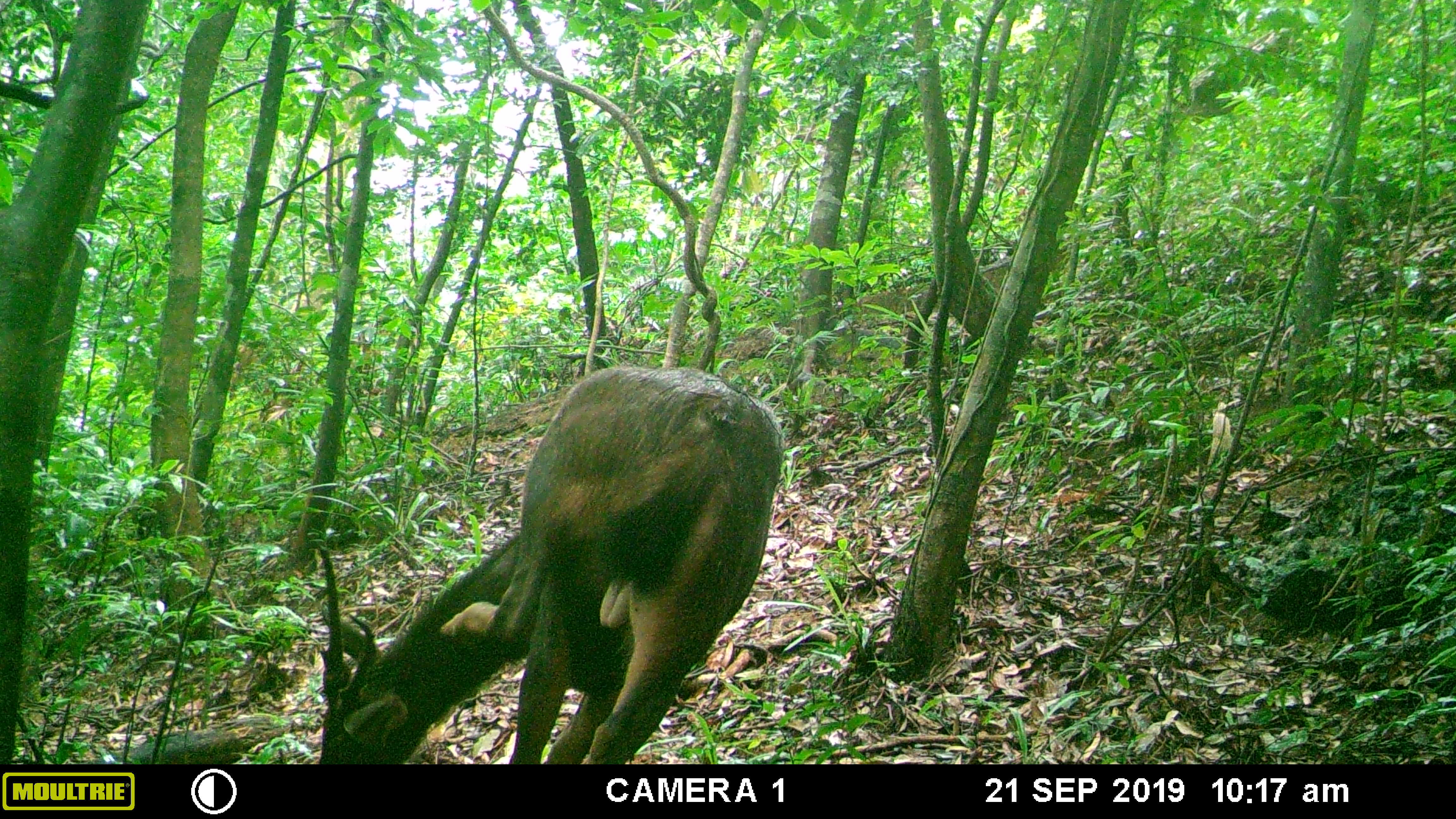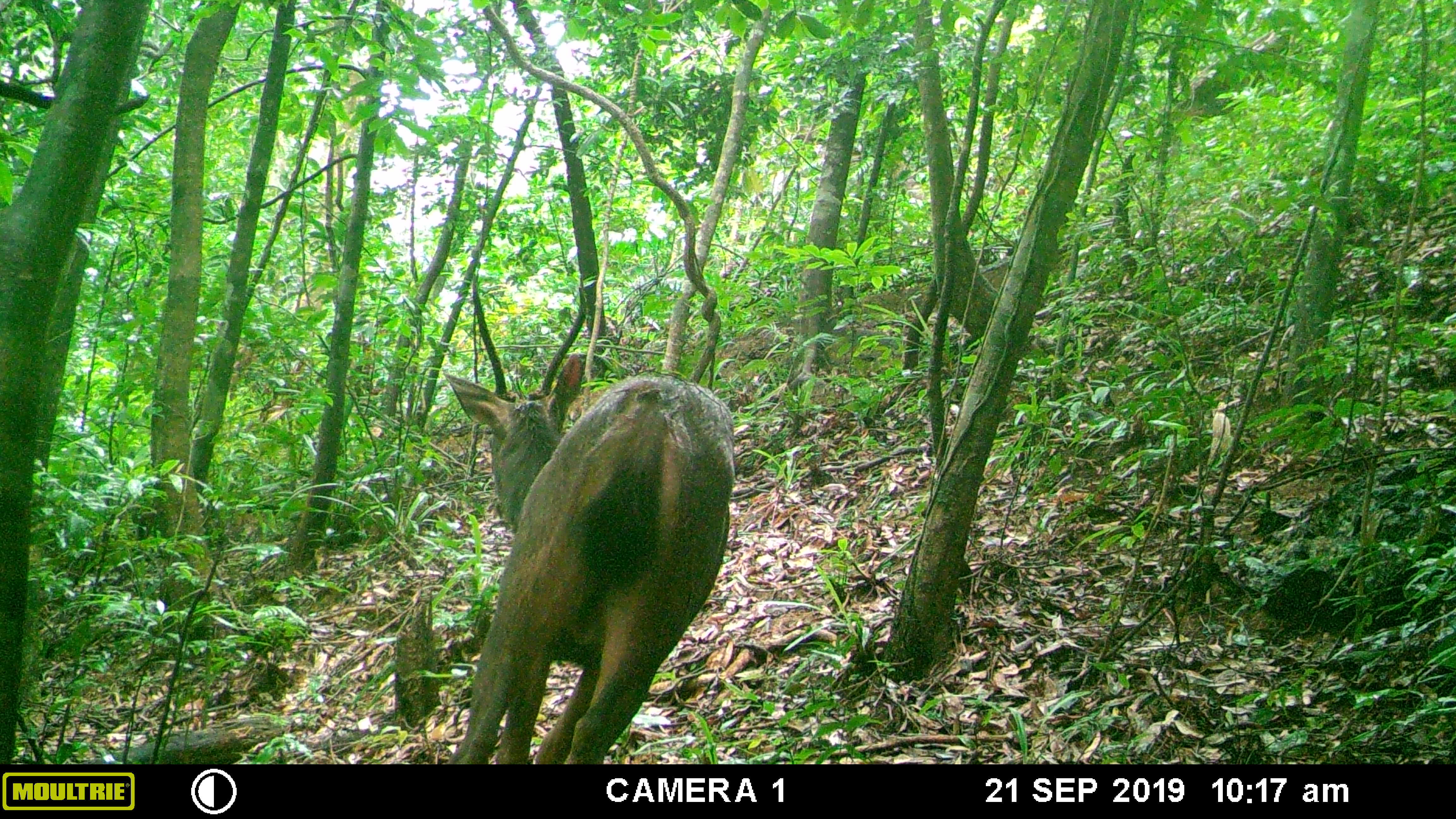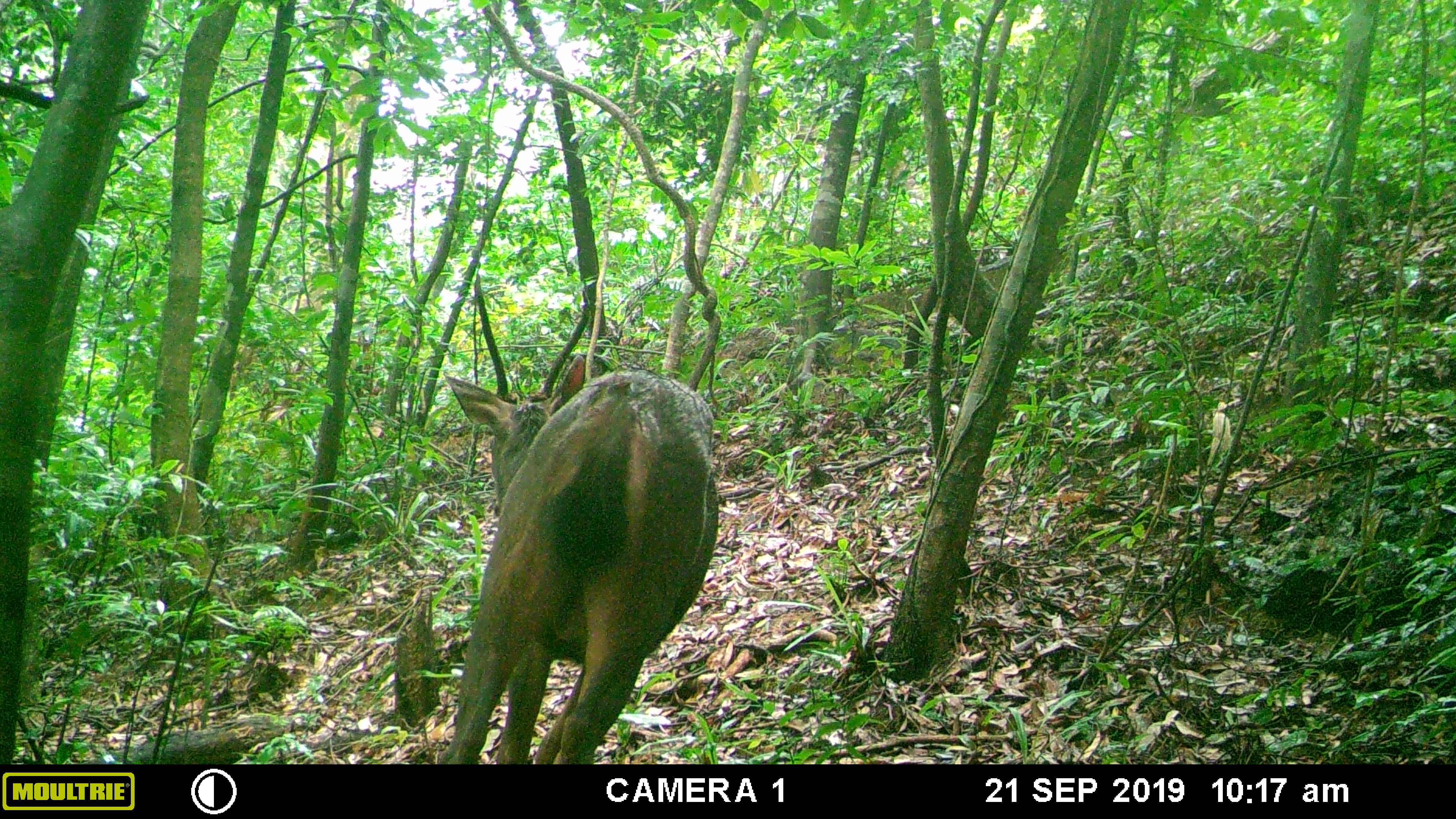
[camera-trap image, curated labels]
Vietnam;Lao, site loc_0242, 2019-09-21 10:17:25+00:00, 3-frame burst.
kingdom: Animalia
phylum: Chordata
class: Mammalia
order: Artiodactyla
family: Cervidae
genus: Rusa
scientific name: Rusa unicolor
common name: sambar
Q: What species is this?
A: Sambar (Rusa unicolor).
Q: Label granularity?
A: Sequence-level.